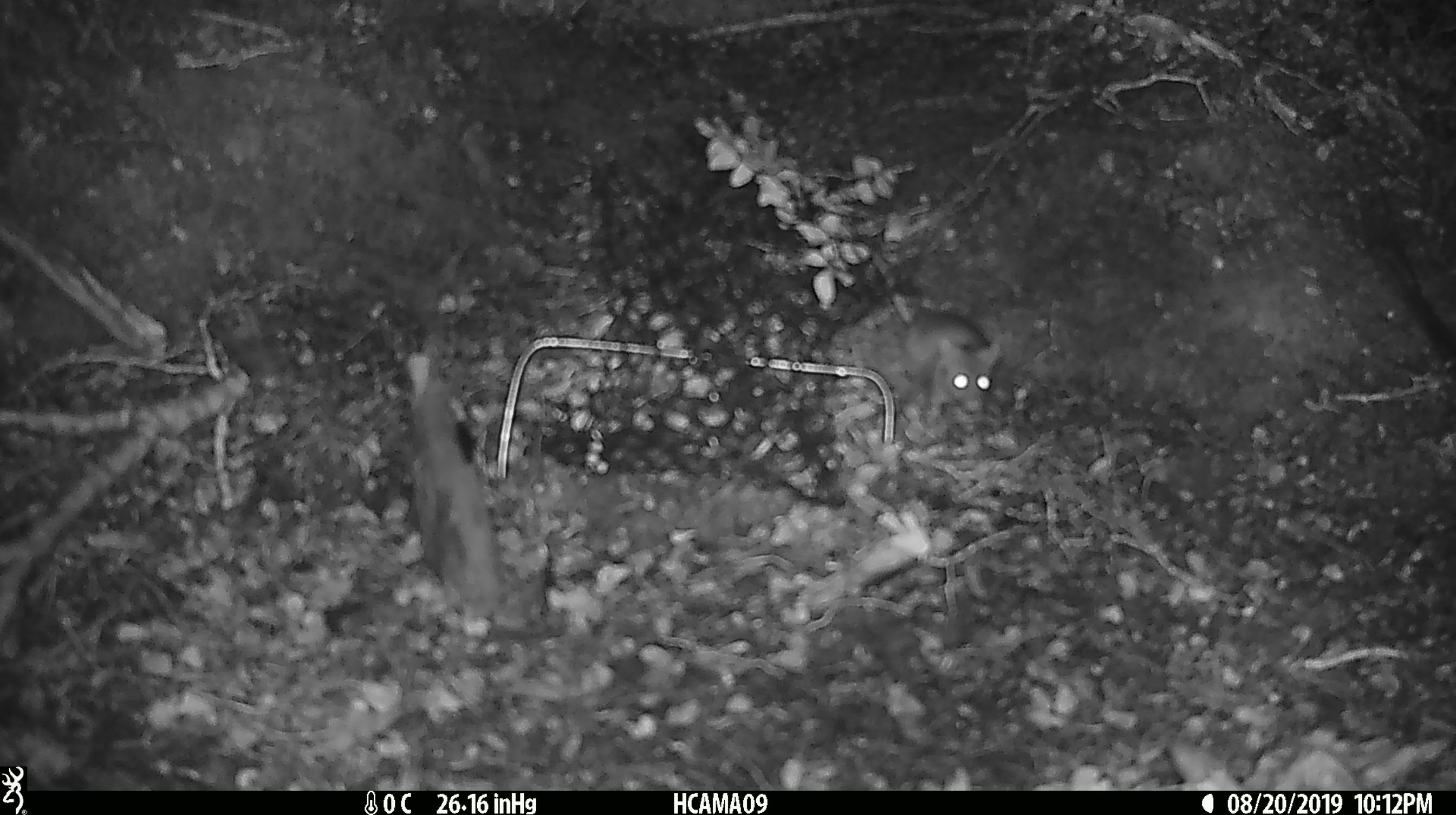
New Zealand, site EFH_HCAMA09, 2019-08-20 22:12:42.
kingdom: Animalia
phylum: Chordata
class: Mammalia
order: Rodentia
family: Muridae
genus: Mus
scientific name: Mus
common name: mouse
Mouse (Mus).